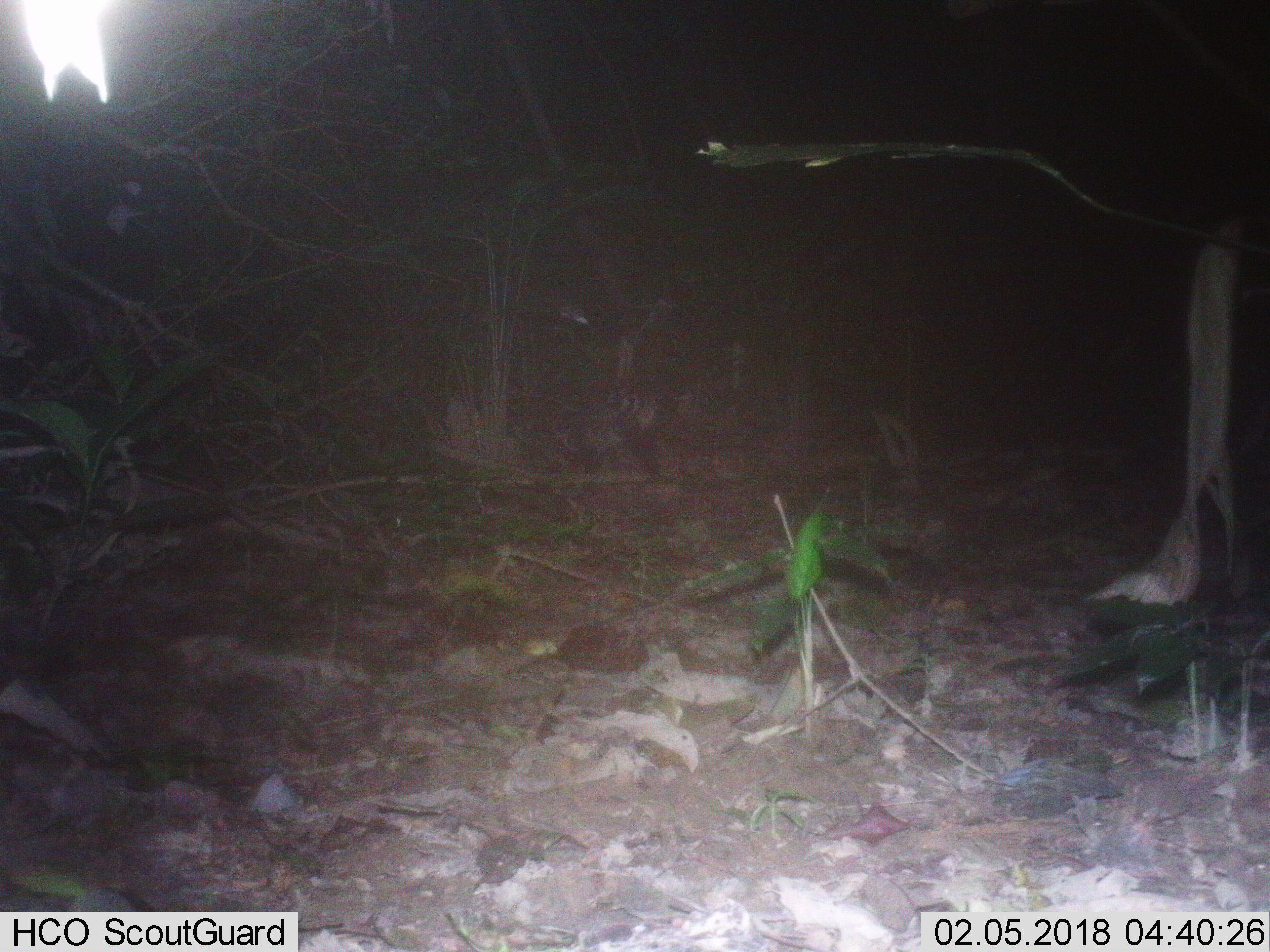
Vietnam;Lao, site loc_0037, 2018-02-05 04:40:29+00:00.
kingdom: Animalia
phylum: Chordata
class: Mammalia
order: Carnivora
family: Viverridae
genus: Viverra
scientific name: Viverra zibetha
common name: large indian civet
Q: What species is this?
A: Large indian civet (Viverra zibetha).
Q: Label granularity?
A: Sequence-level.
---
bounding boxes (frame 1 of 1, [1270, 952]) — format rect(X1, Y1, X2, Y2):
large indian civet: rect(446, 379, 661, 474)